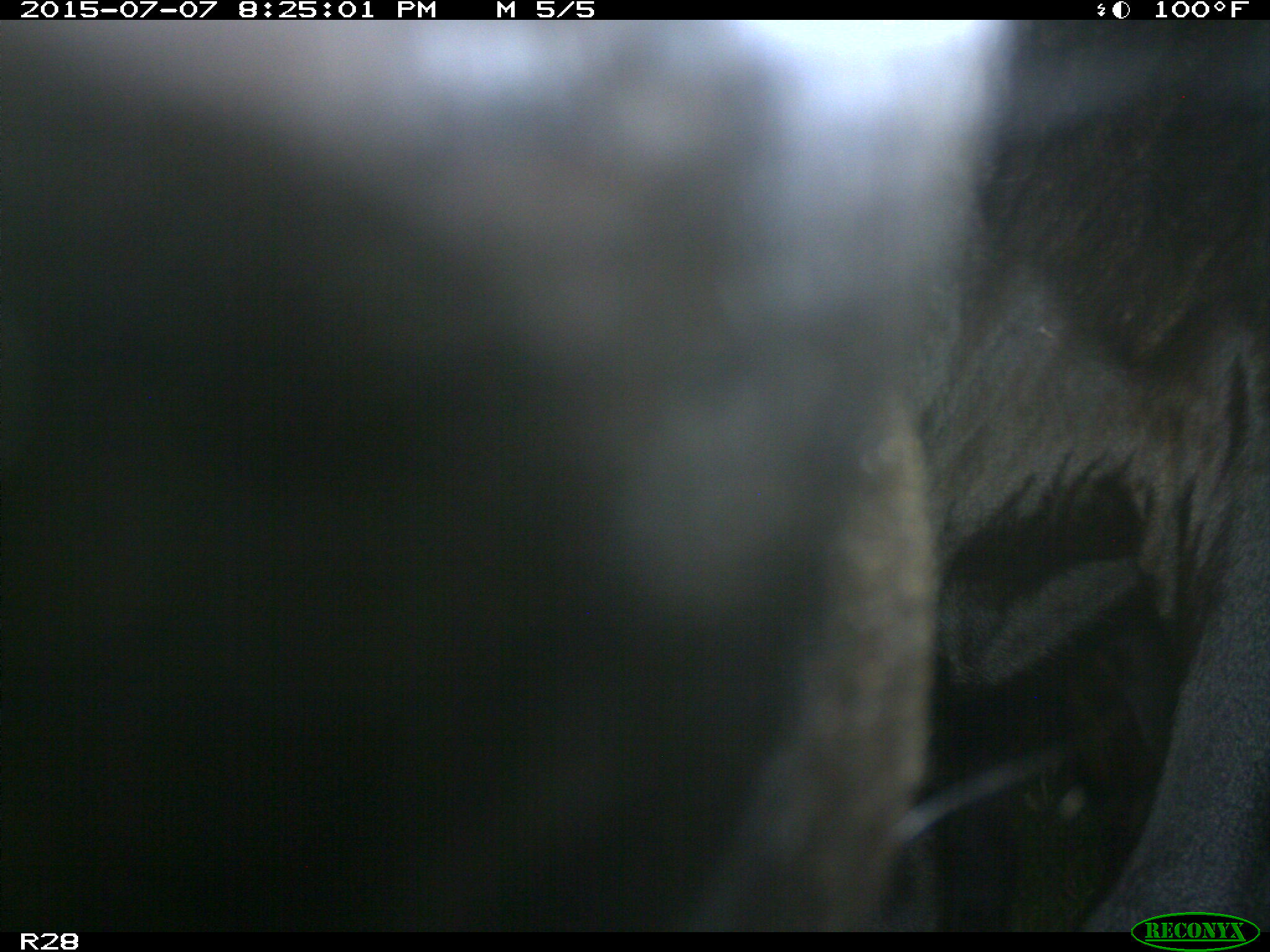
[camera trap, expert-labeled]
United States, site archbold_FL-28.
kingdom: Animalia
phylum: Chordata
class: Mammalia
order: Artiodactyla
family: Bovidae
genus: Bos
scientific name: Bos taurus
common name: domestic cow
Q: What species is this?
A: Bos taurus (domestic cow).